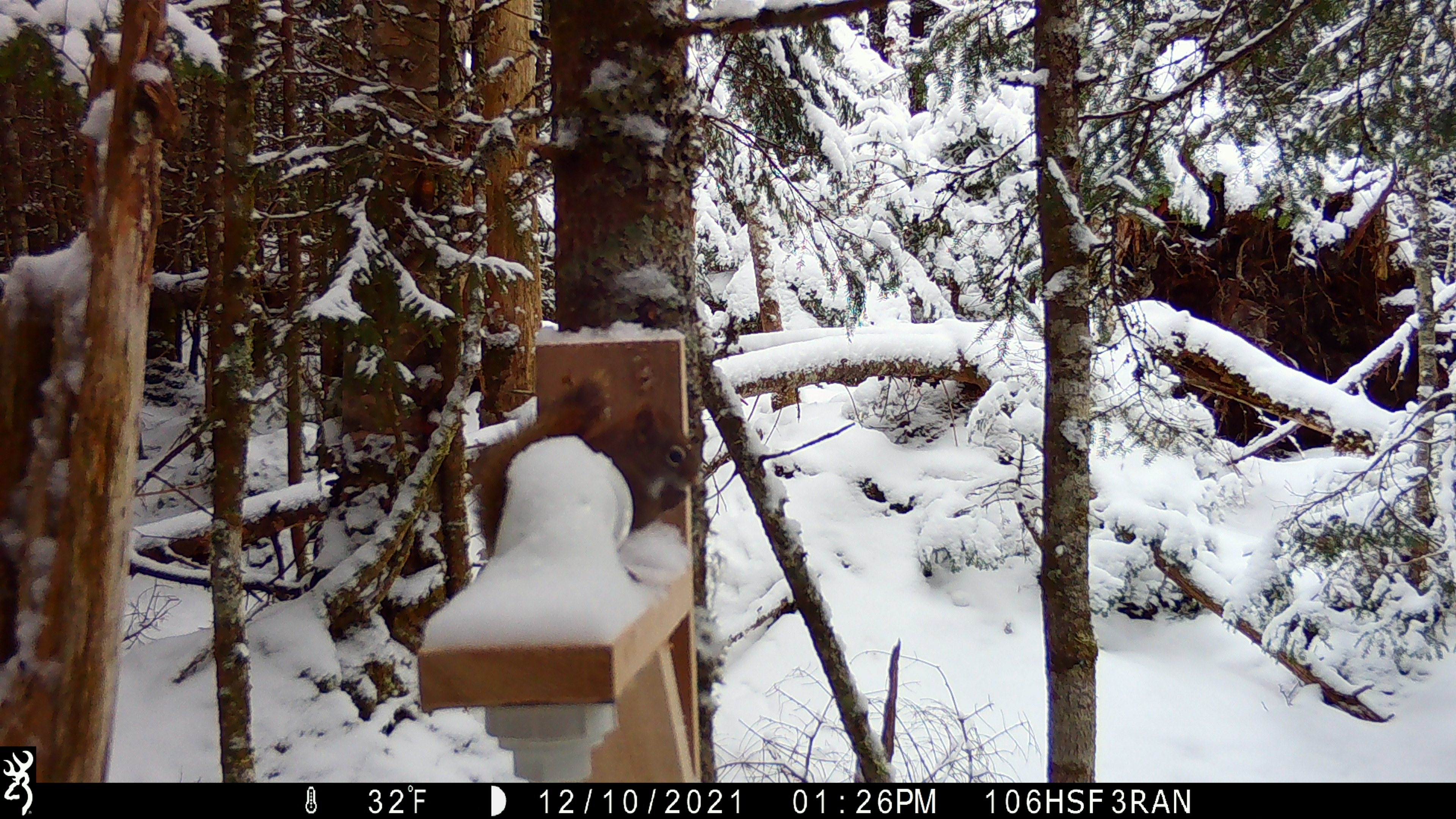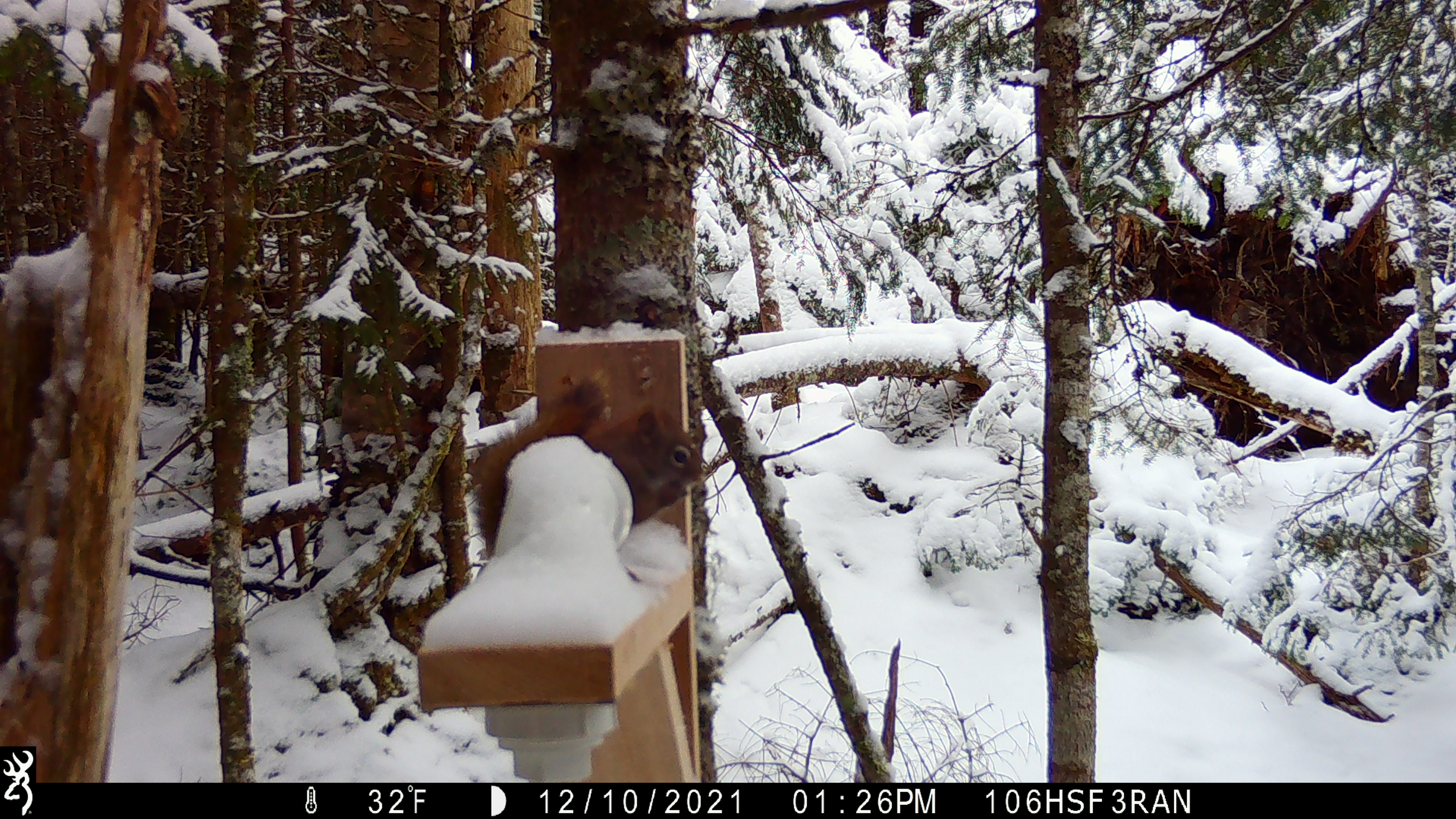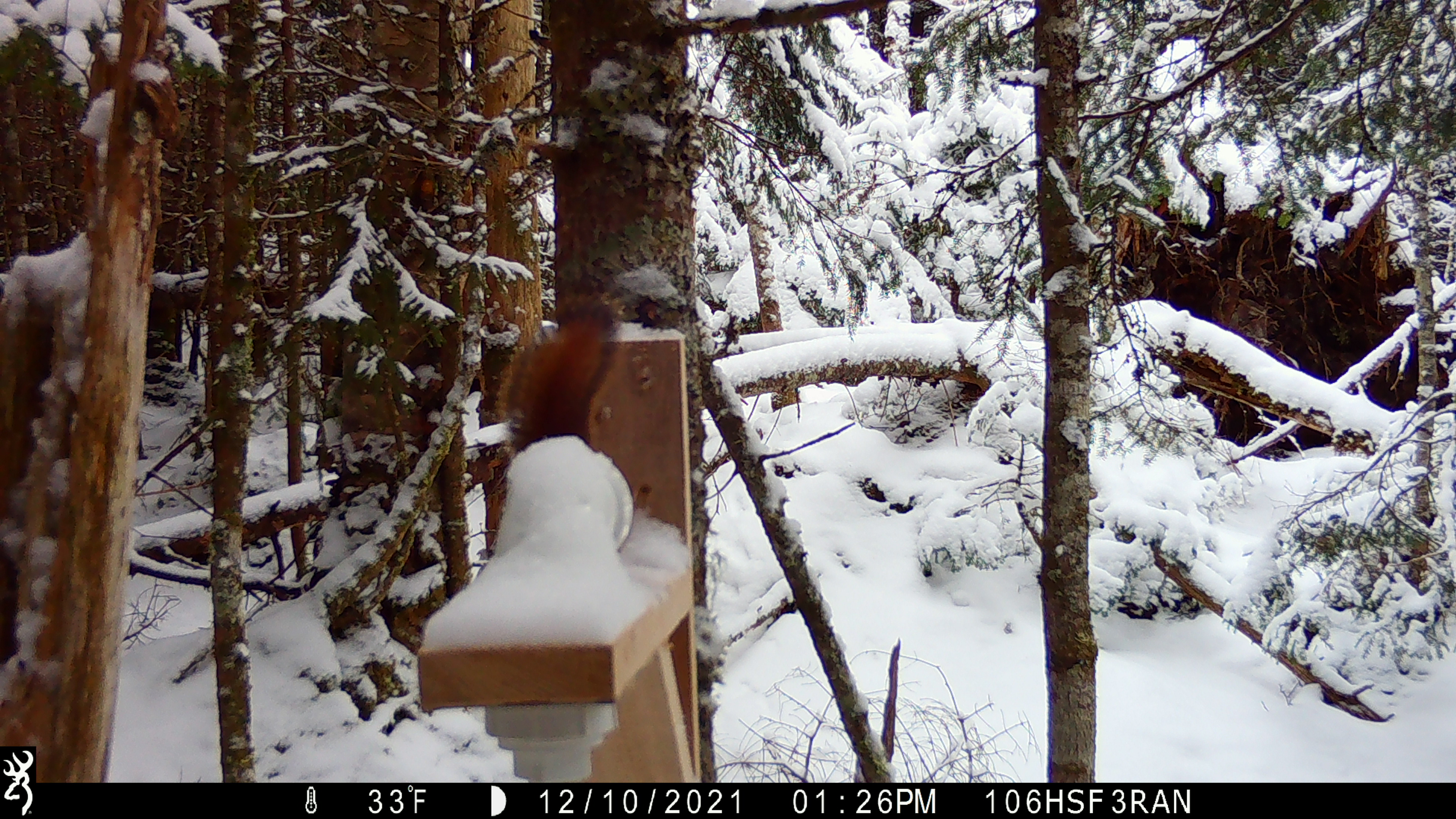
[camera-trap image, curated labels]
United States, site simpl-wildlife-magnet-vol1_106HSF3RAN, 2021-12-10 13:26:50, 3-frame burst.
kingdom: Animalia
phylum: Chordata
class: Mammalia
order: Rodentia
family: Sciuridae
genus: Tamiasciurus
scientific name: Tamiasciurus hudsonicus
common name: red squirrel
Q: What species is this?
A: Red squirrel (Tamiasciurus hudsonicus).